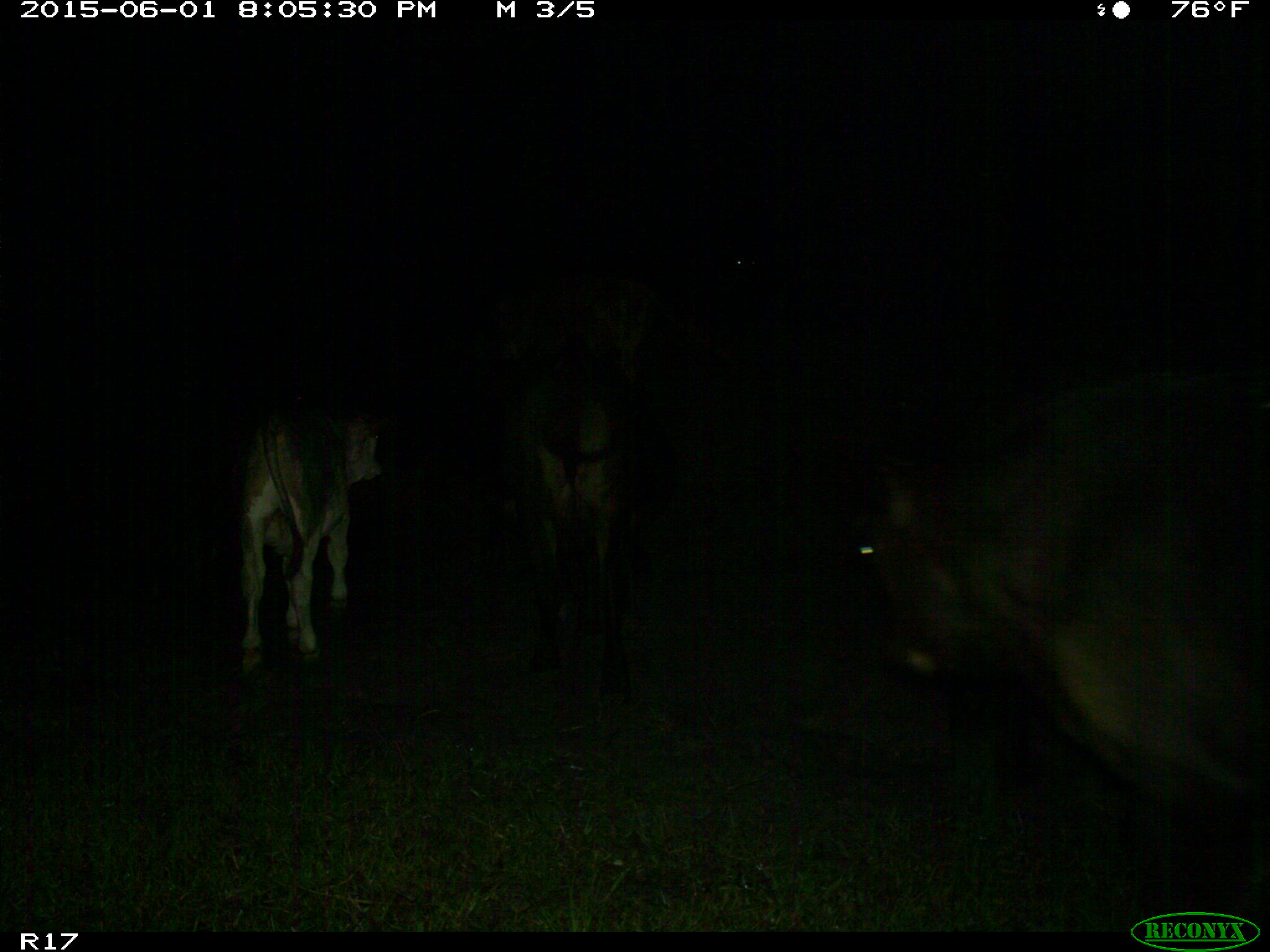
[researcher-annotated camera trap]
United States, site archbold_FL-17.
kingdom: Animalia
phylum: Chordata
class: Mammalia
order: Artiodactyla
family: Bovidae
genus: Bos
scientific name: Bos taurus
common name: domestic cow